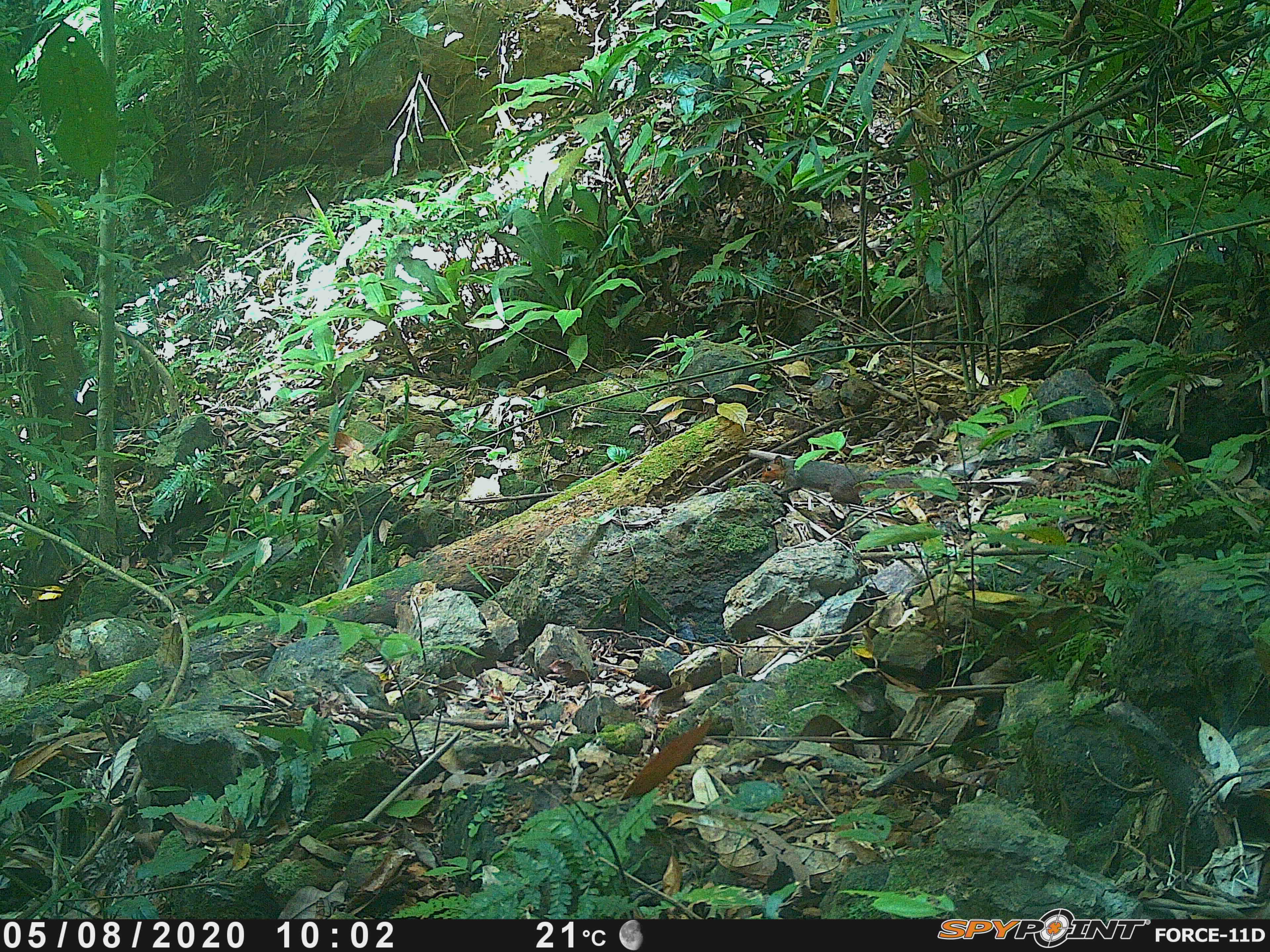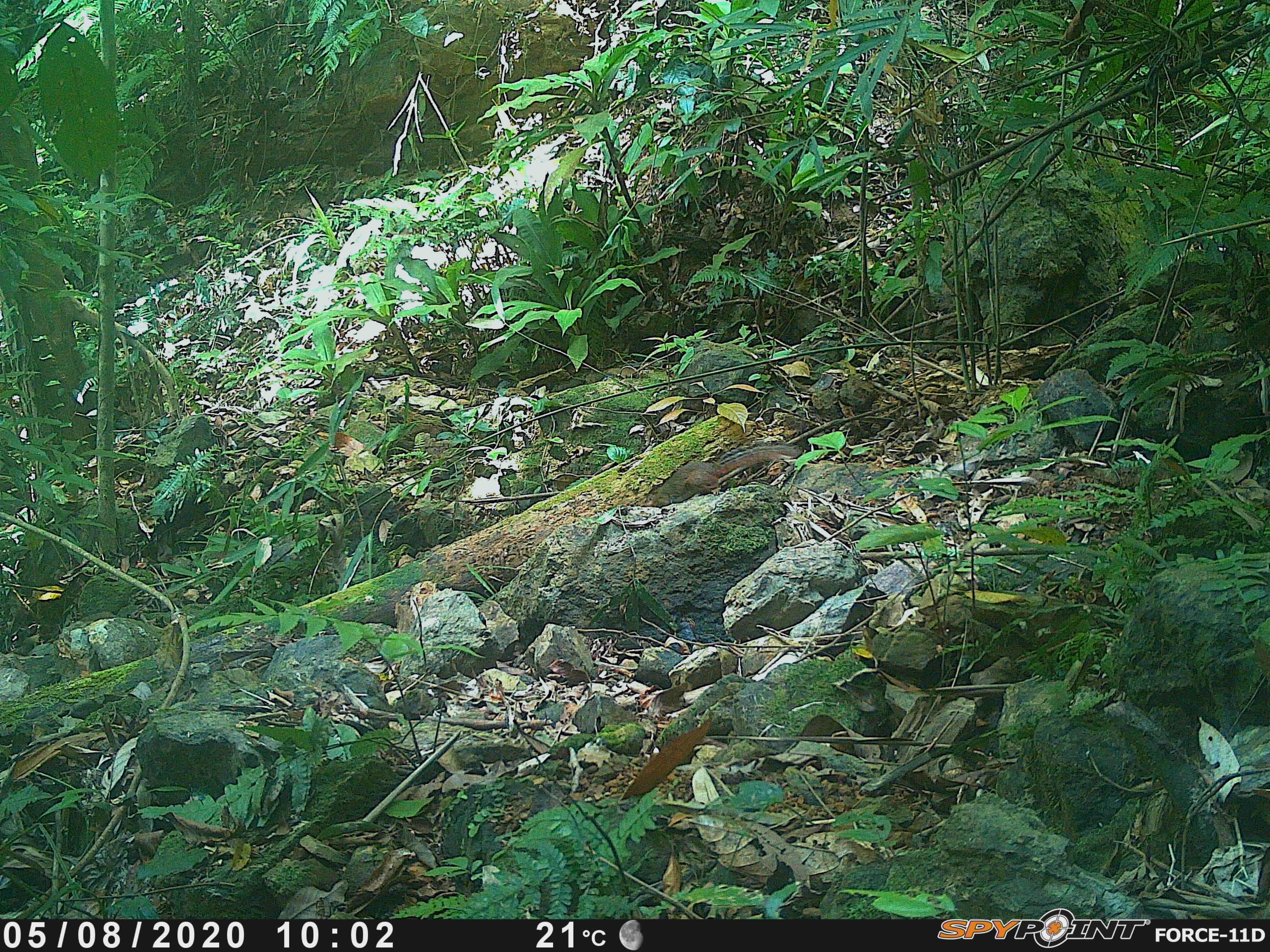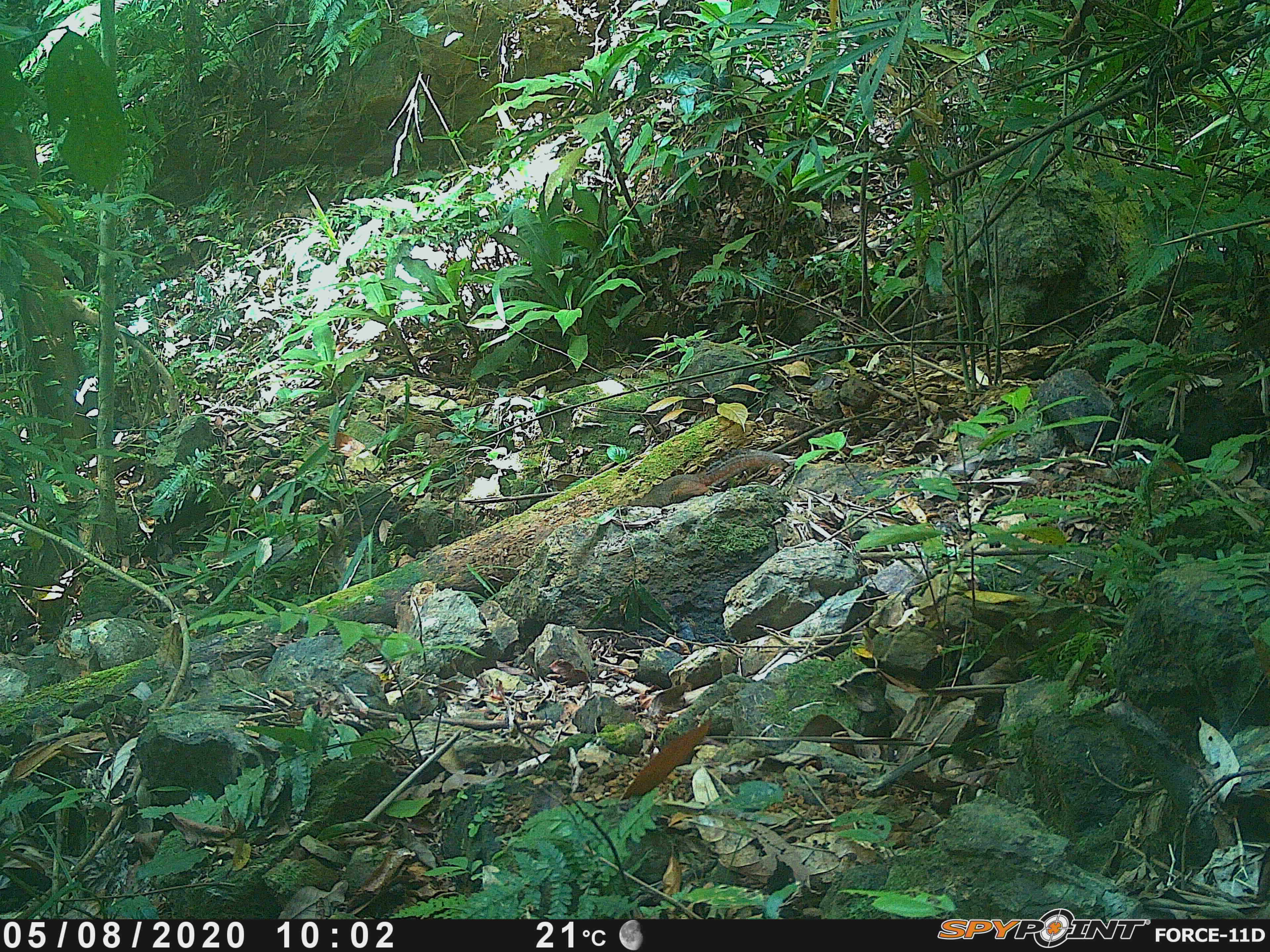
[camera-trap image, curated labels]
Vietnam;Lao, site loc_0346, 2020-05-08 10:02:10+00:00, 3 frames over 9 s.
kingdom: Animalia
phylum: Chordata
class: Mammalia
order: Rodentia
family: Sciuridae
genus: Dremomys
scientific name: Dremomys rufigenis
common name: red-cheeked squirrel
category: red cheeked squirrel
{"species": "red cheeked squirrel (red-cheeked squirrel) (Dremomys rufigenis)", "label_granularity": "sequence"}